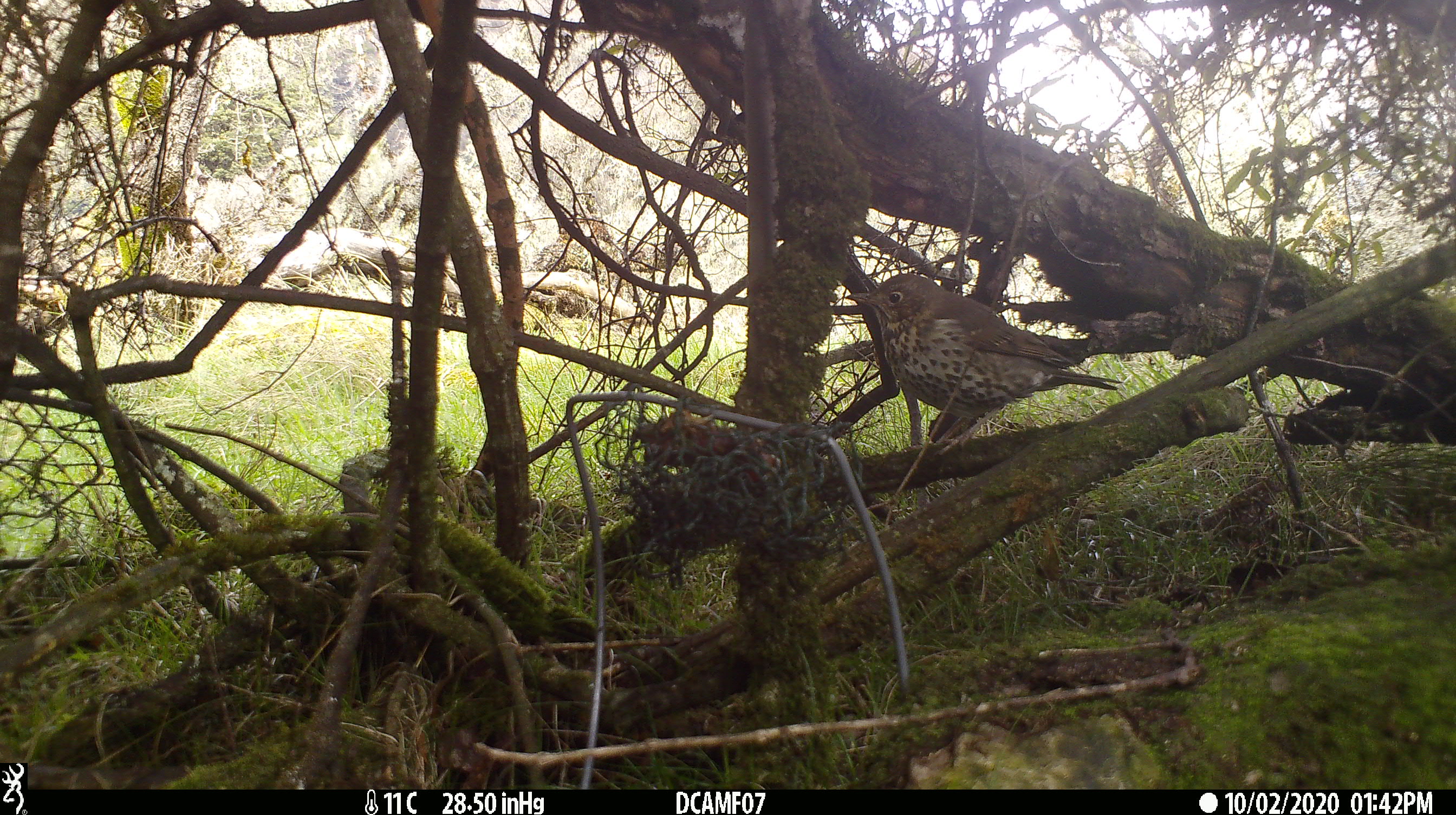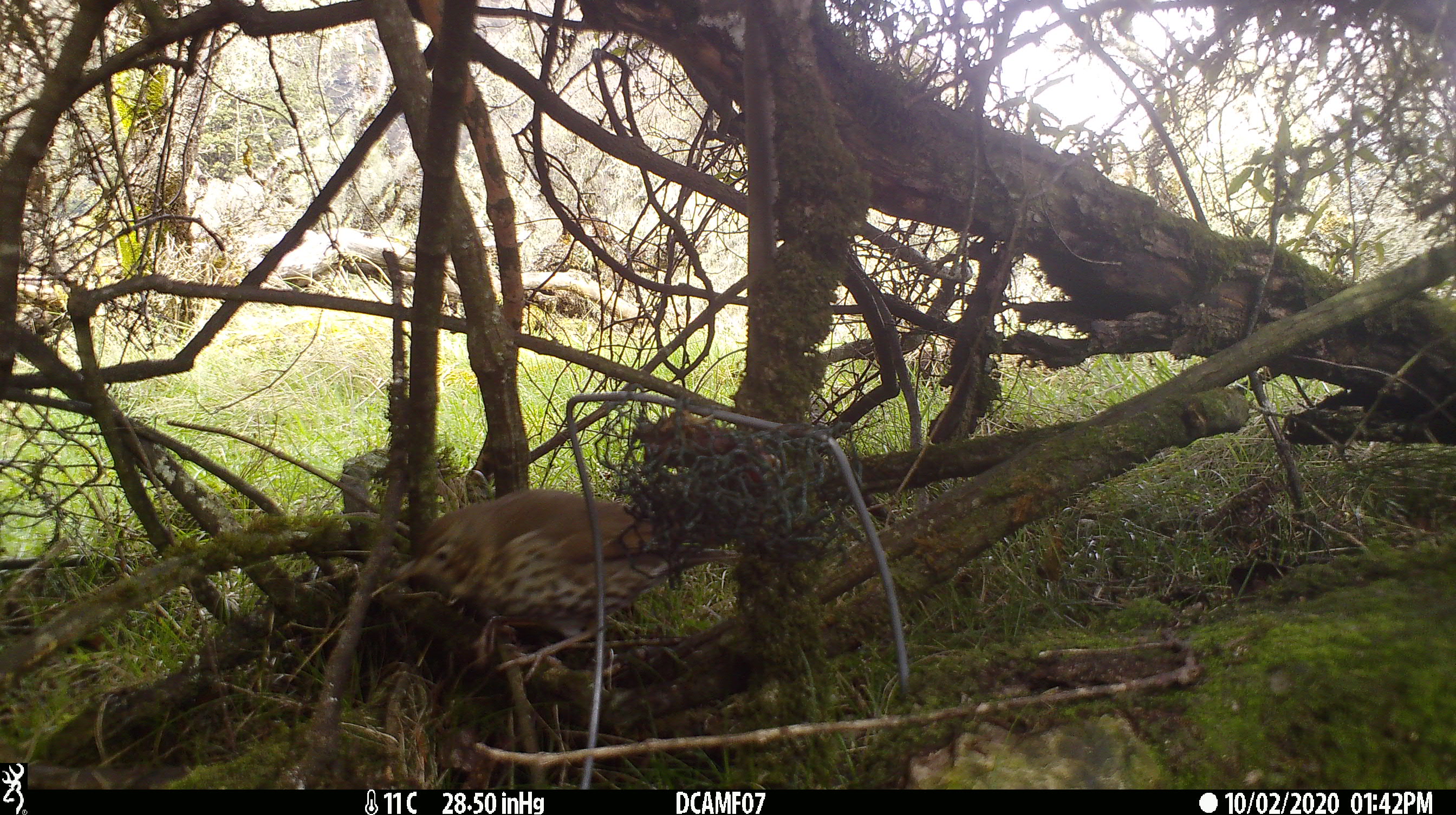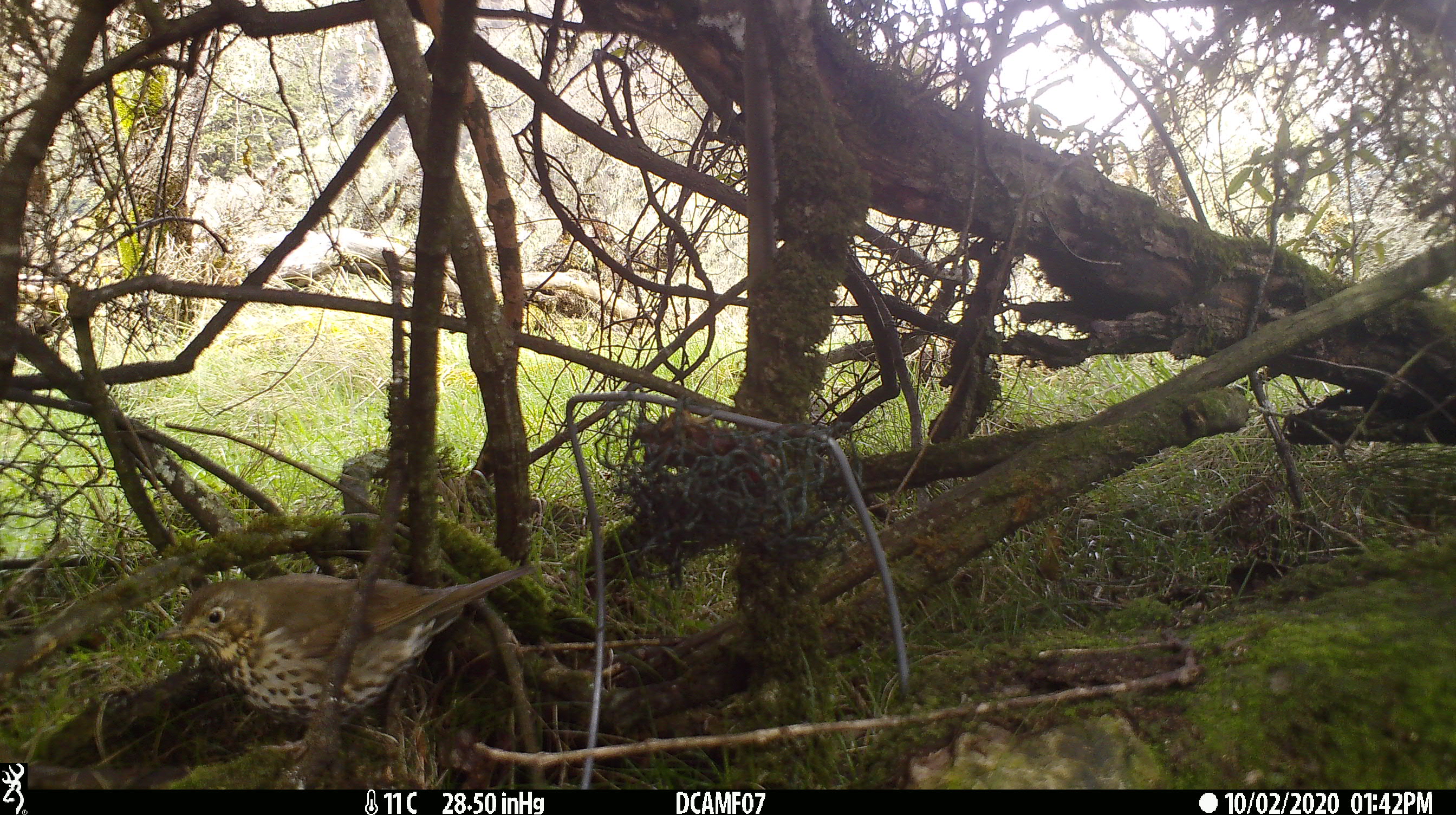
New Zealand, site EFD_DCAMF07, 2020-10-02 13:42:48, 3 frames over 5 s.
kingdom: Animalia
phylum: Chordata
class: Aves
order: Passeriformes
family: Turdidae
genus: Turdus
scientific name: Turdus philomelos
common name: song thrush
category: thrush